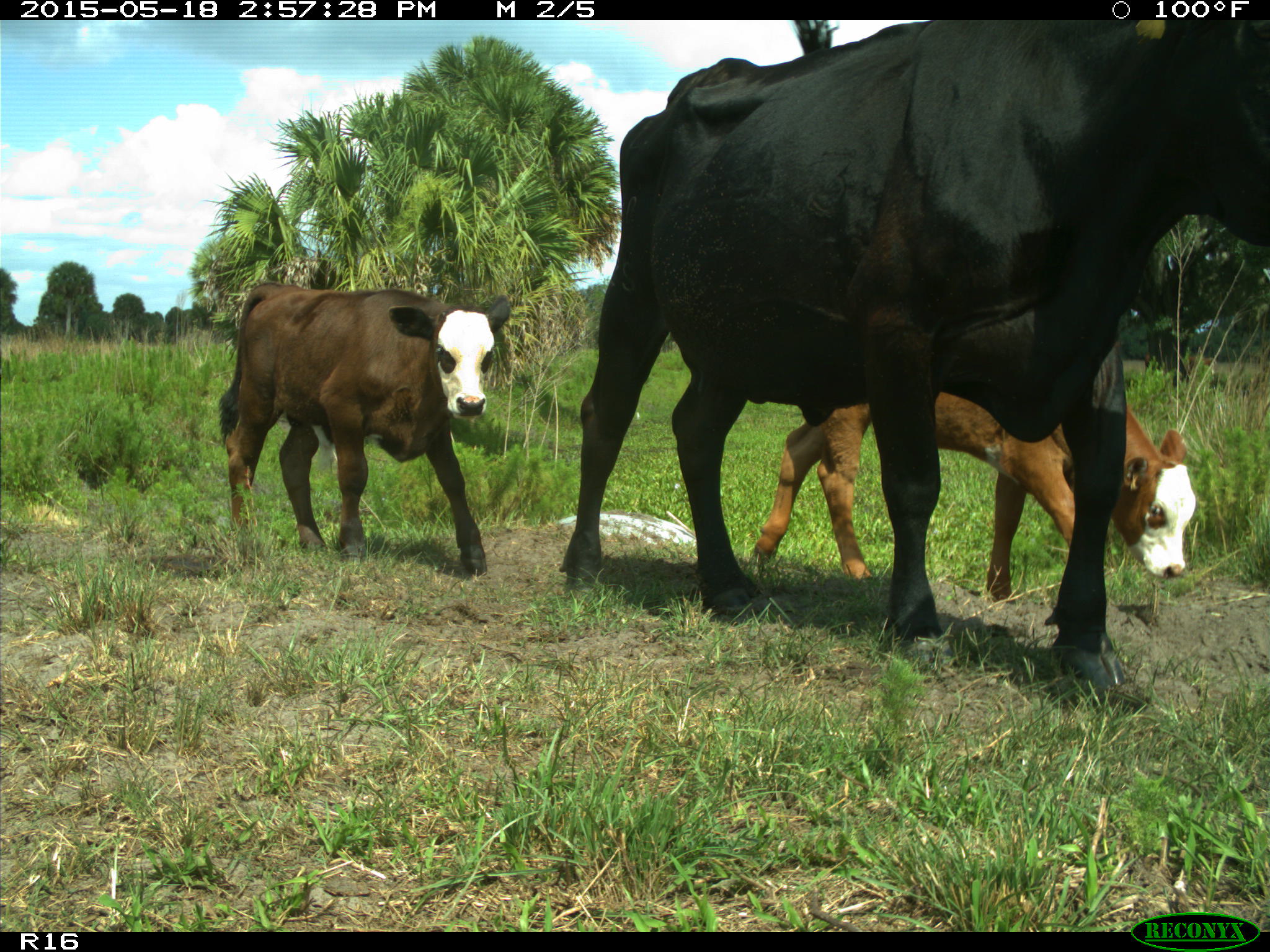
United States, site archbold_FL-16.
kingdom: Animalia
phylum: Chordata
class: Mammalia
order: Artiodactyla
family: Bovidae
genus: Bos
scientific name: Bos taurus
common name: domestic cow